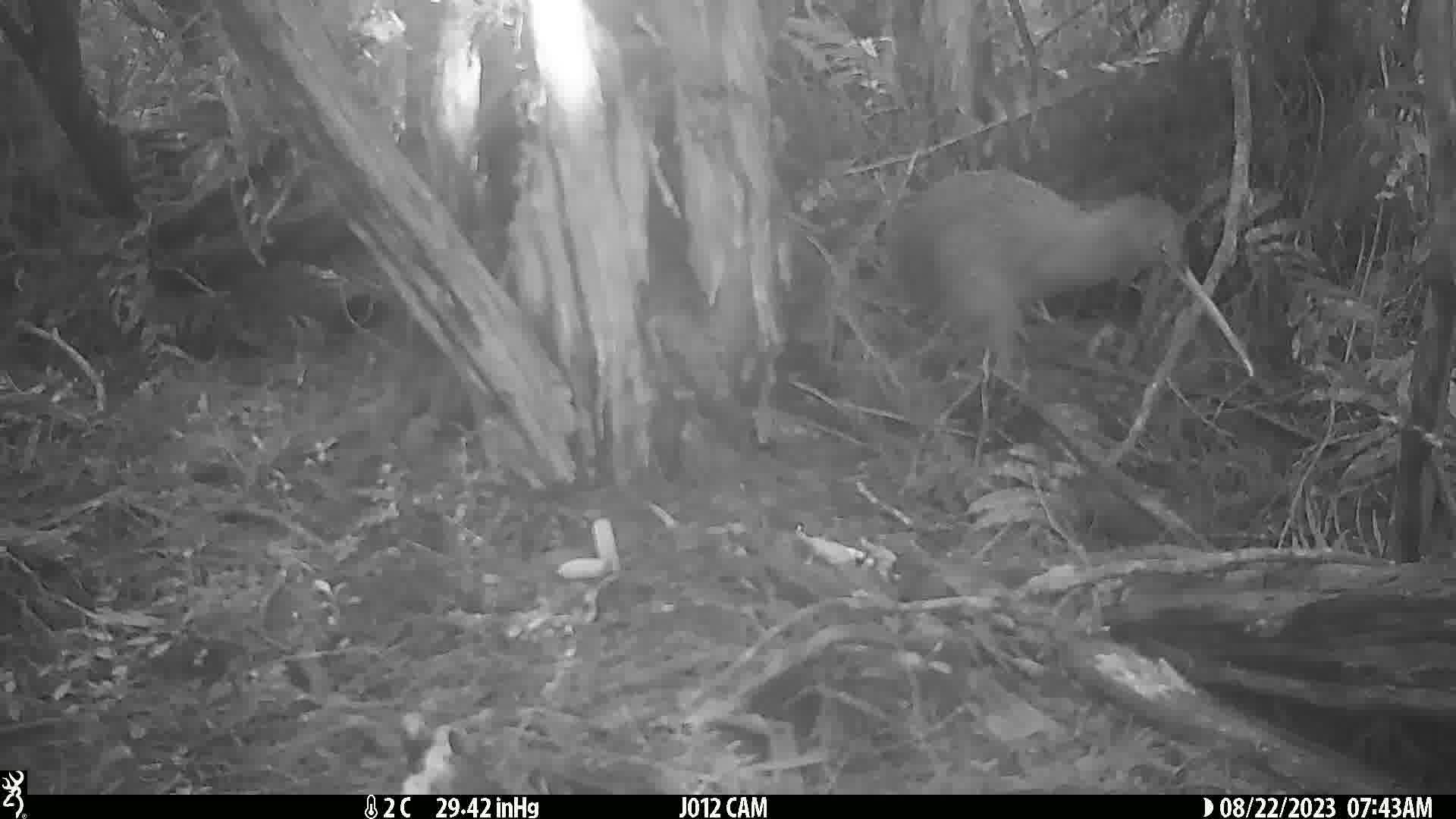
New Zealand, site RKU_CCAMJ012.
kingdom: Animalia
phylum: Chordata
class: Aves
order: Apterygiformes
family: Apterygidae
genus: Apteryx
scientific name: Apteryx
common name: kiwi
Kiwi (Apteryx).